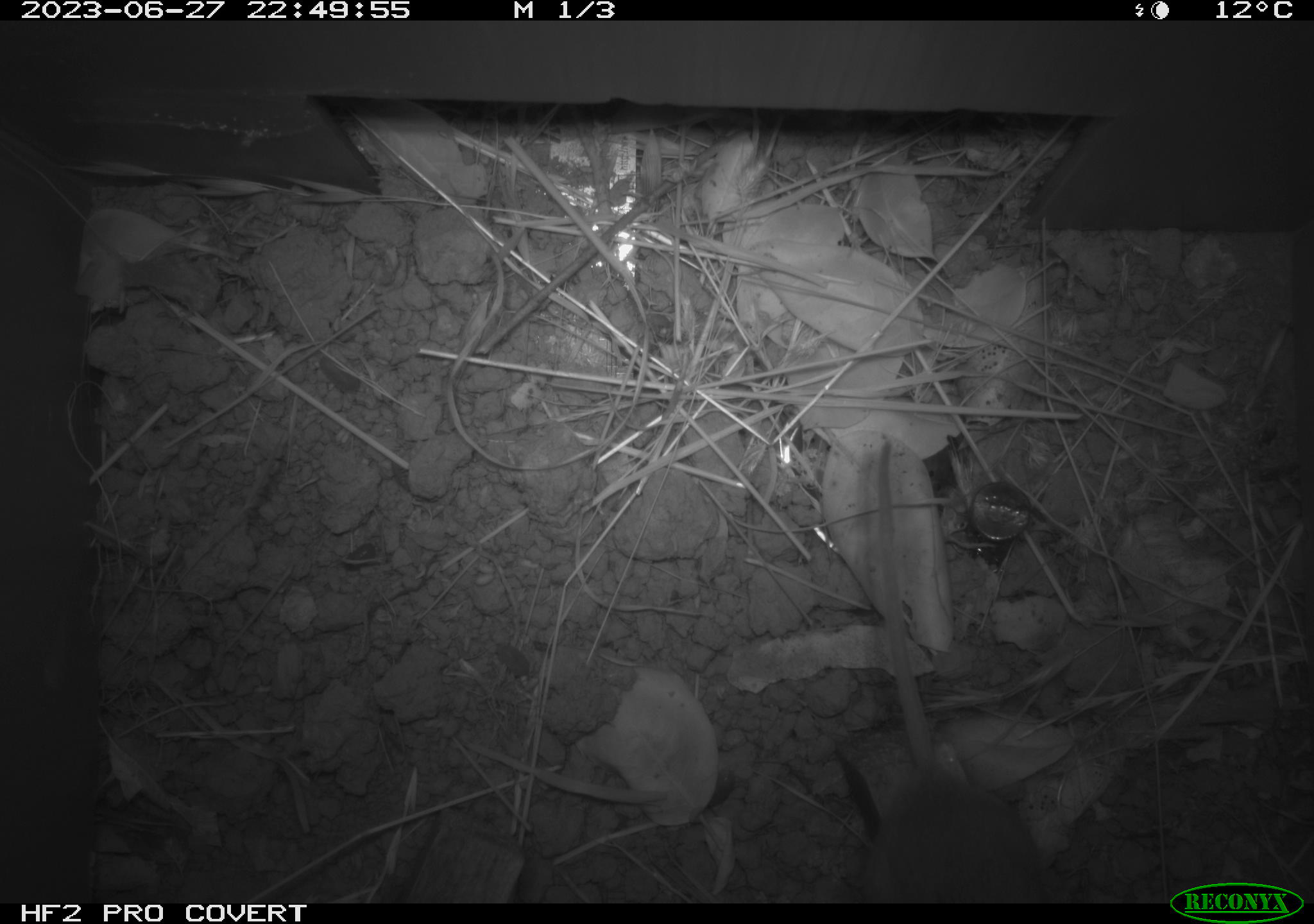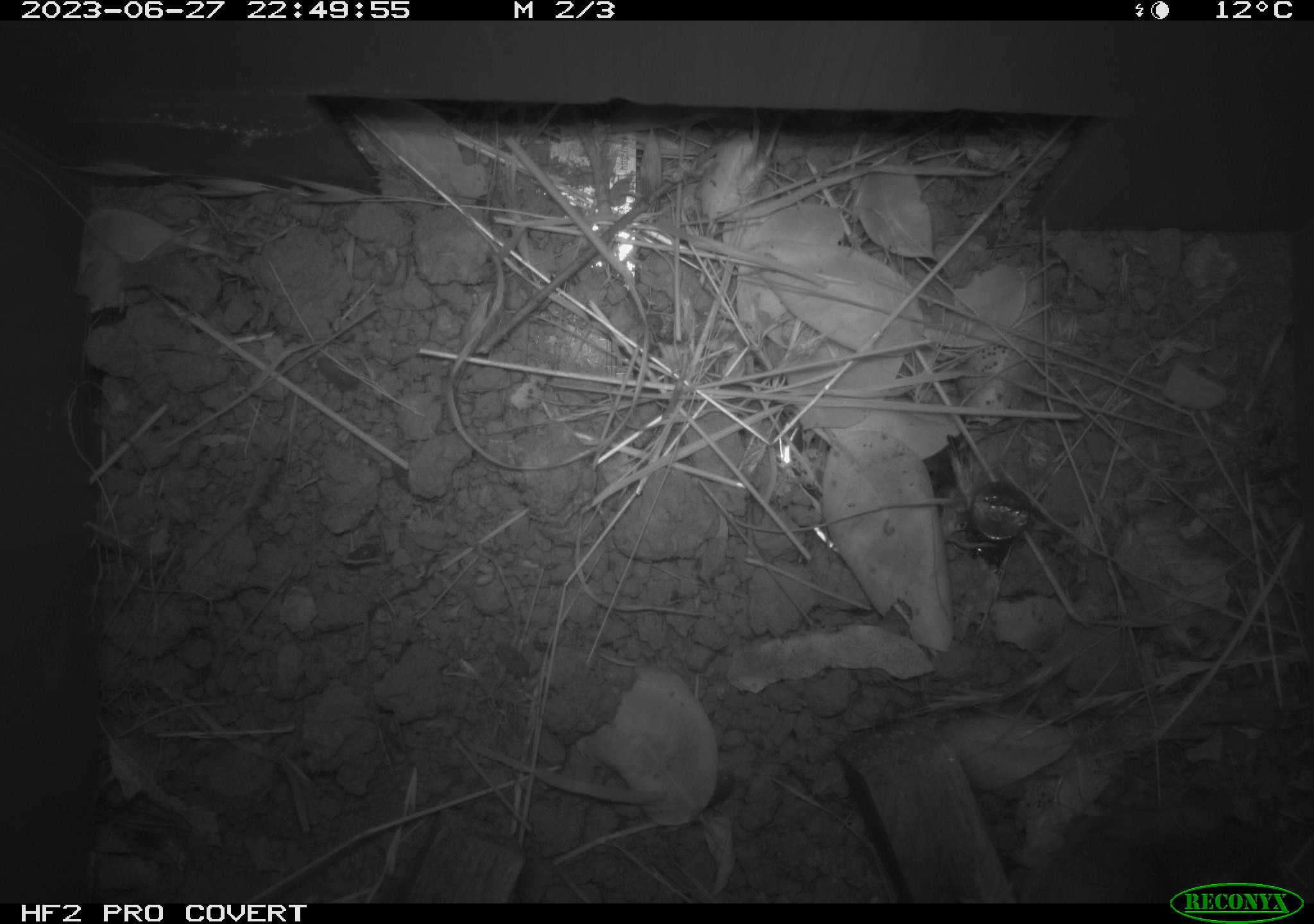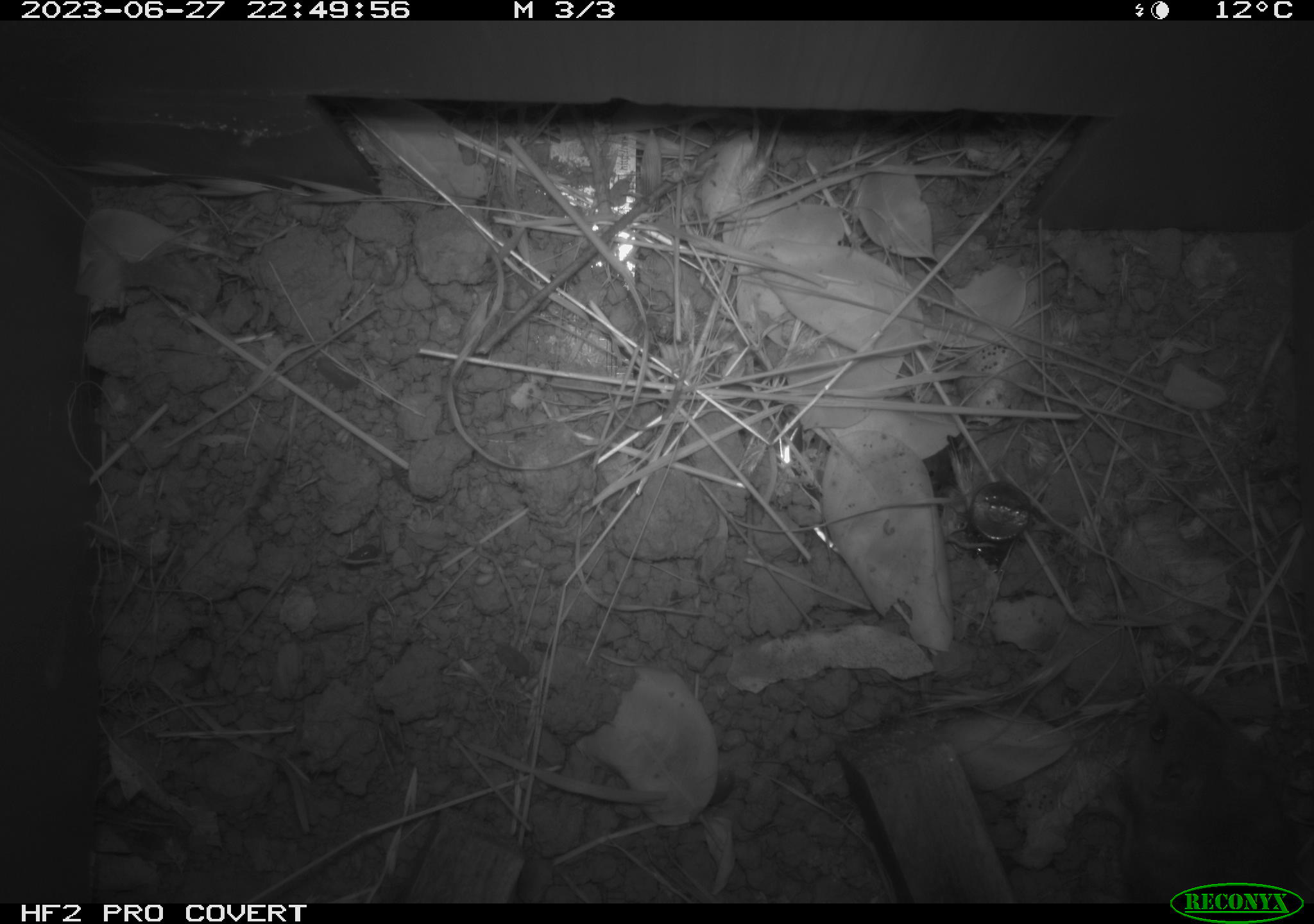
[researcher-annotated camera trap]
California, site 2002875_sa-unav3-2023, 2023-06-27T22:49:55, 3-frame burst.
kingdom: Animalia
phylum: Chordata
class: Mammalia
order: Rodentia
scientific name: Rodentia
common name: mouse species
Mouse species (Rodentia).